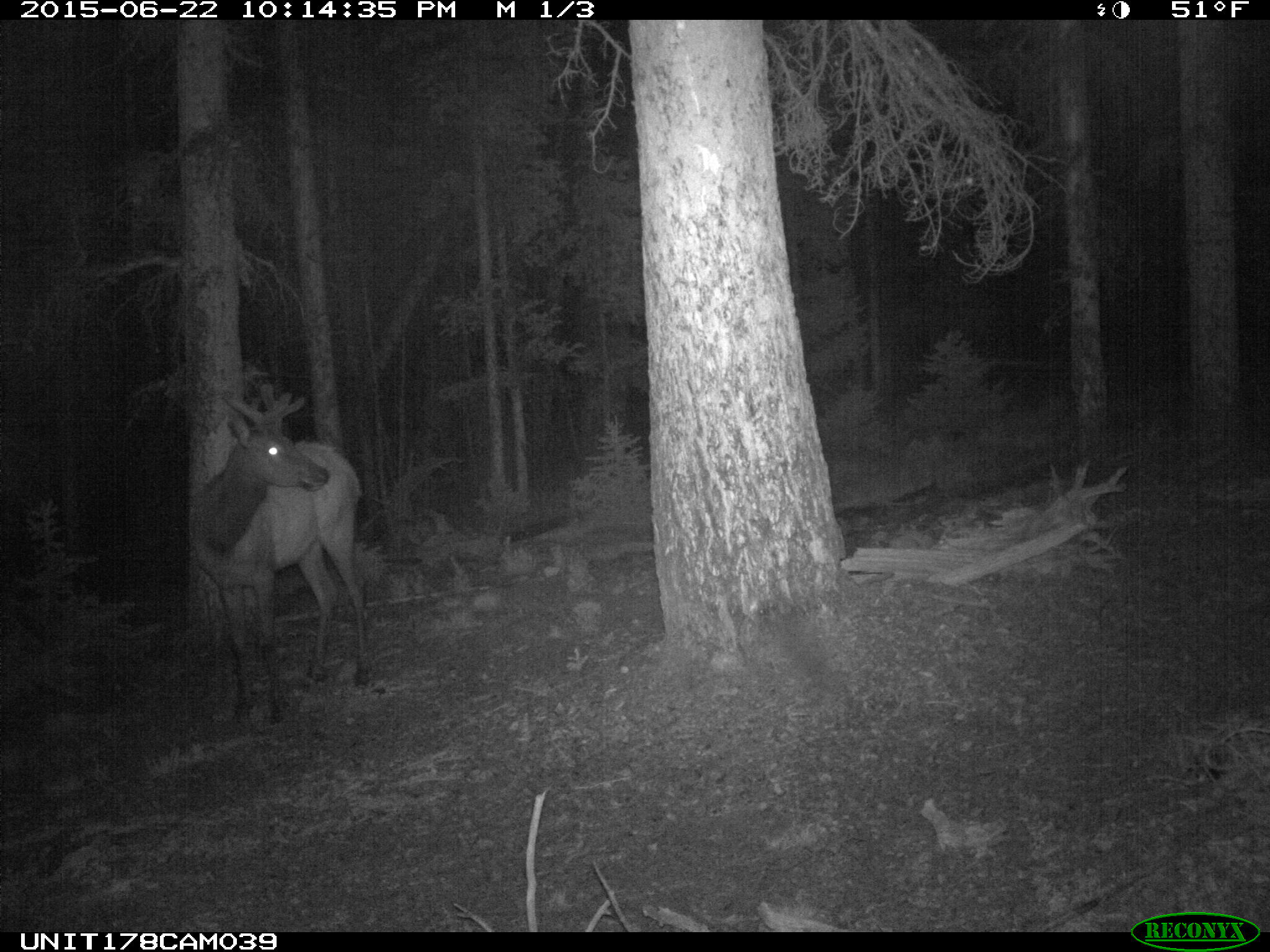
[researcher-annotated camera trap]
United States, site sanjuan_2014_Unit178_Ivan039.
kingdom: Animalia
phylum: Chordata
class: Mammalia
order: Artiodactyla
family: Cervidae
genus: Cervus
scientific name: Cervus elaphus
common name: red deer